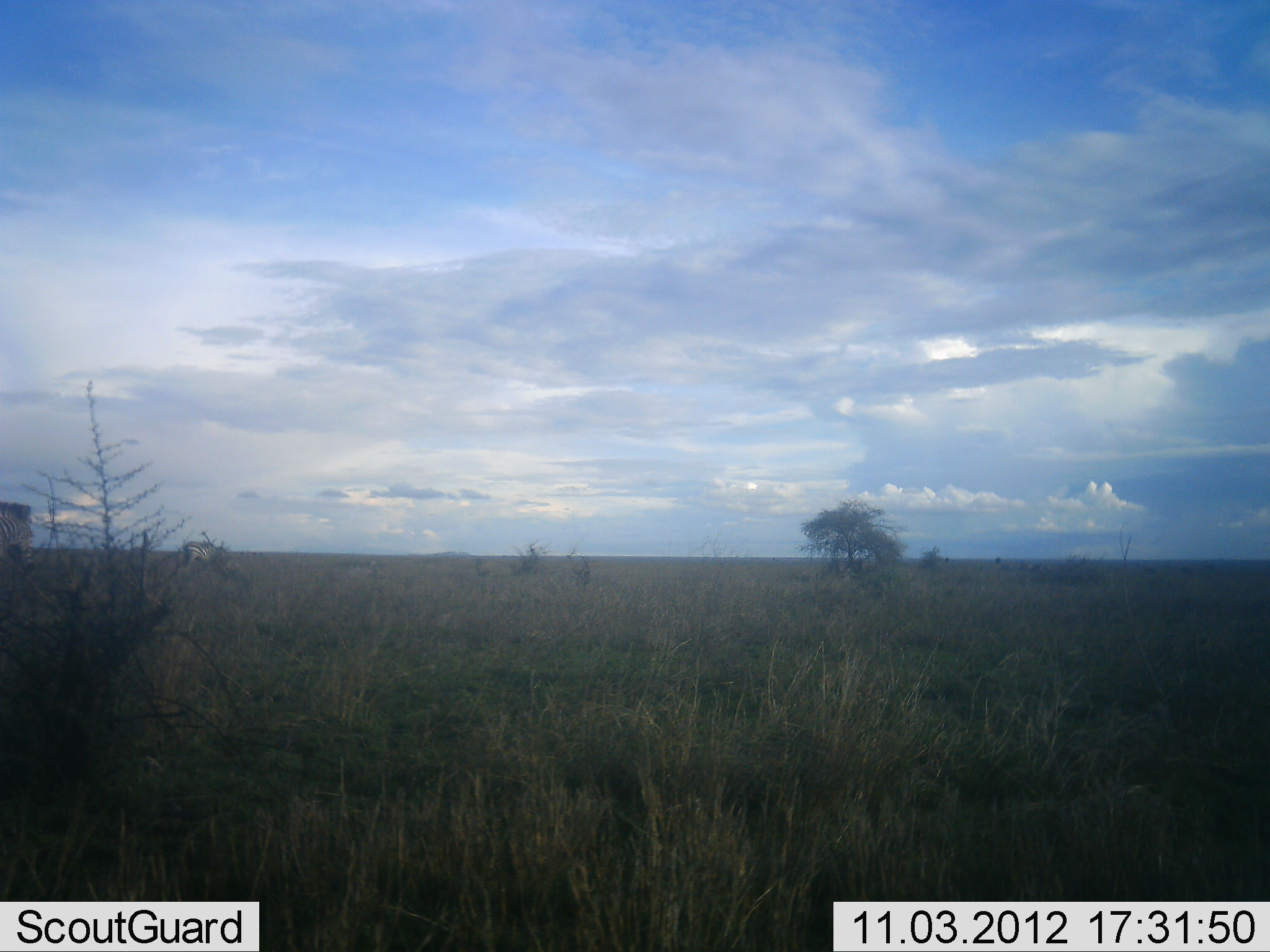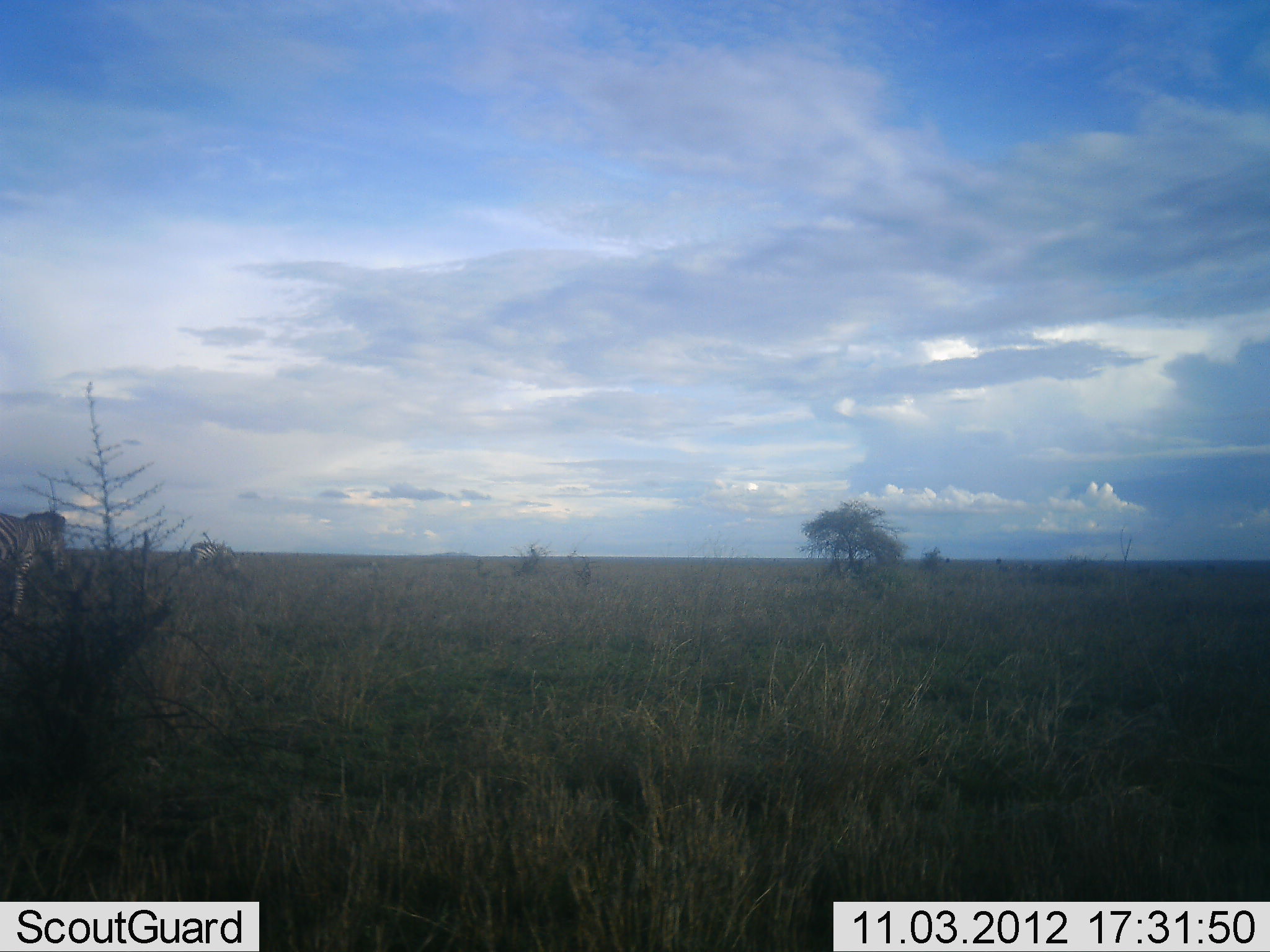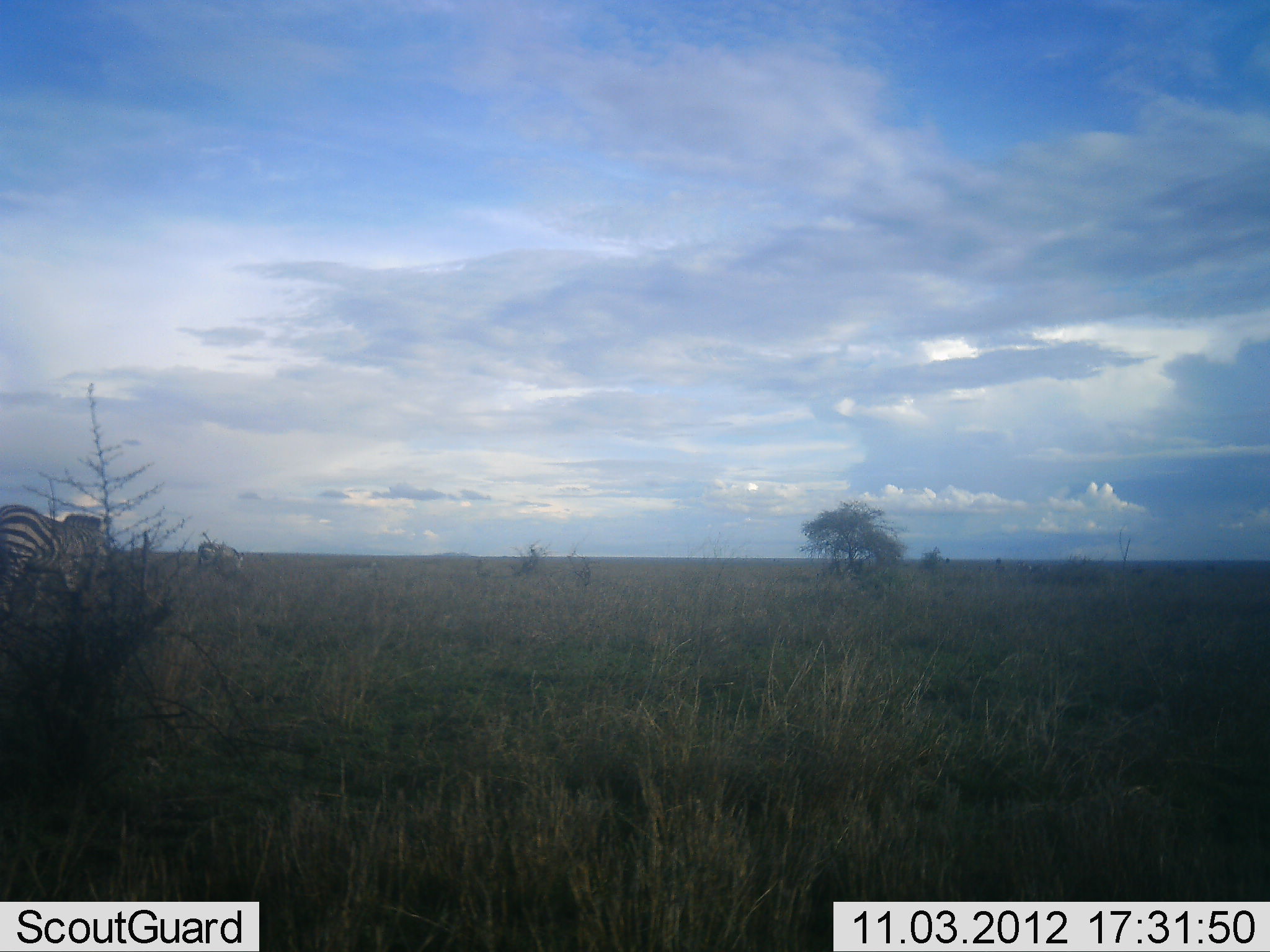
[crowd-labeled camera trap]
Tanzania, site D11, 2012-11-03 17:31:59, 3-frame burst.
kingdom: Animalia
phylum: Chordata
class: Mammalia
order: Perissodactyla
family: Equidae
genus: Equus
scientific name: Equus quagga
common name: plains zebra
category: zebra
Zebra (plains zebra) (Equus quagga), count 2. Behavior (volunteer vote fractions): standing 10%, resting 10%, moving 90%, interacting 0%. Young present (vote fraction): 0%. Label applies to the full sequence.